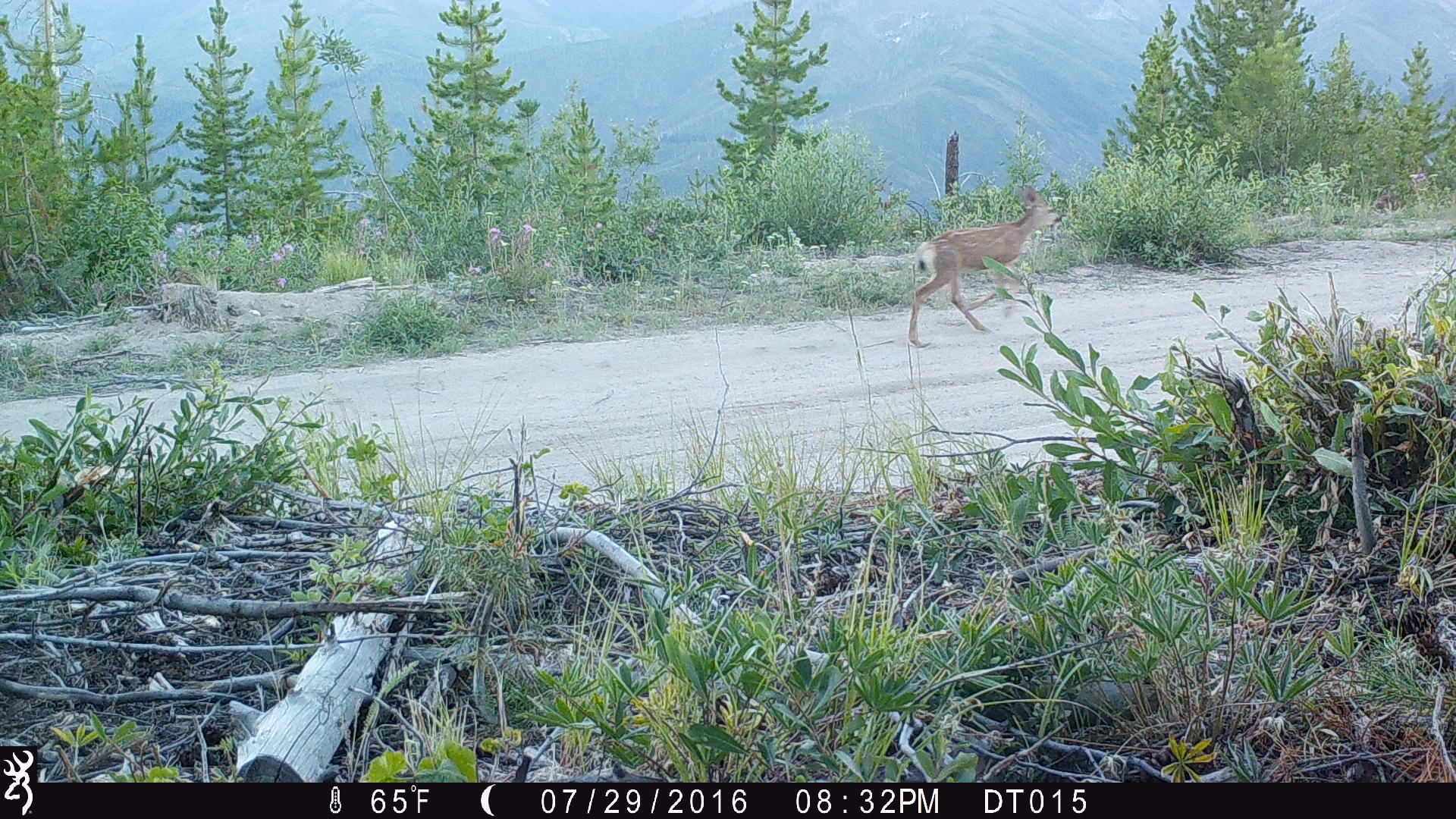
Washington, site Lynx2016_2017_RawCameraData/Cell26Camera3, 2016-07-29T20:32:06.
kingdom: Animalia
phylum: Chordata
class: Mammalia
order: Artiodactyla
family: Cervidae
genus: Odocoileus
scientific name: Odocoileus hemionus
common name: mule deer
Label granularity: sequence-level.